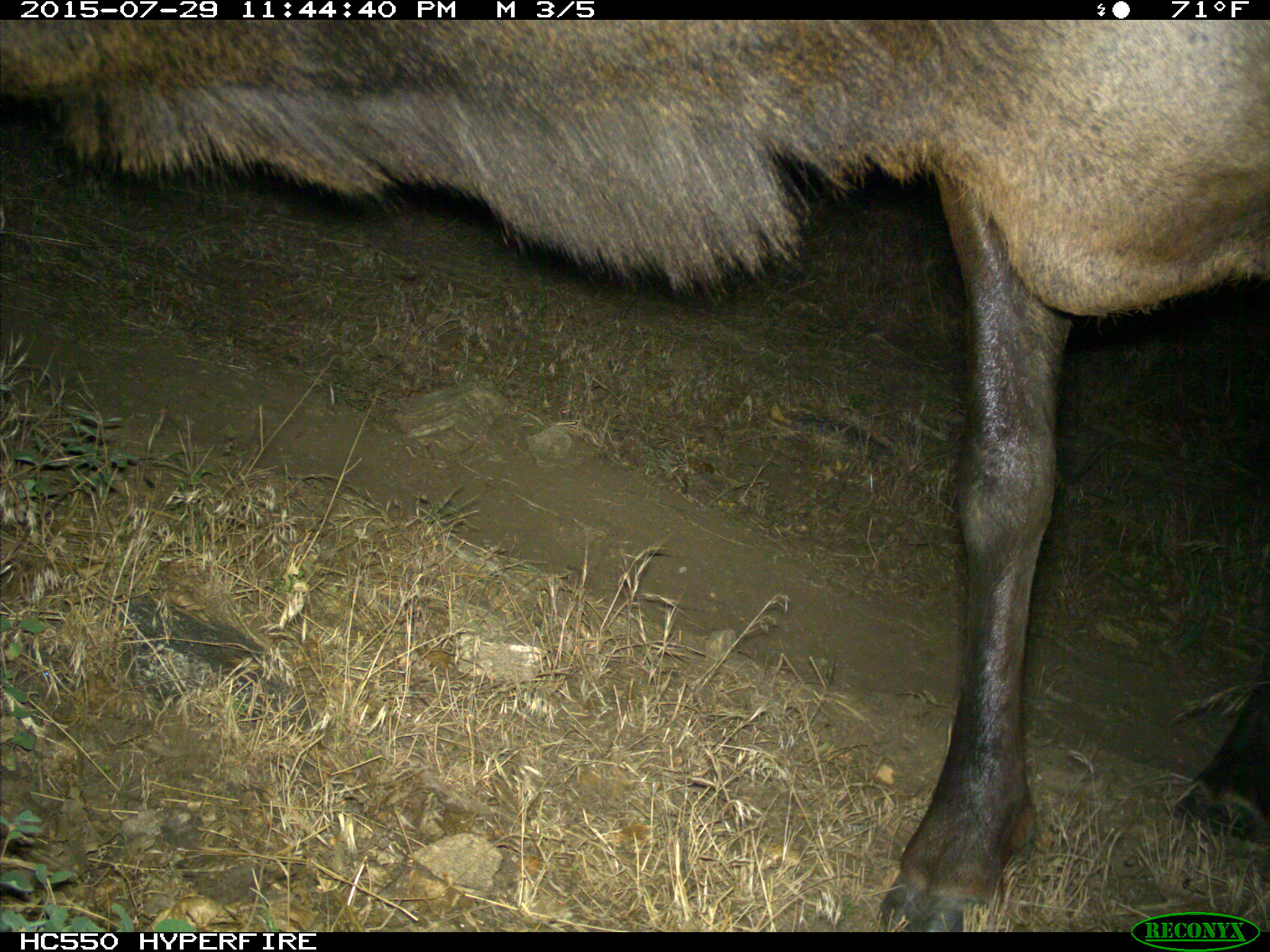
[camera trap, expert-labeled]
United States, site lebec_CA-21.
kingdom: Animalia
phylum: Chordata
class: Mammalia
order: Artiodactyla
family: Cervidae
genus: Cervus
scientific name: Cervus canadensis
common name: elk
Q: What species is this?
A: Cervus canadensis (elk).